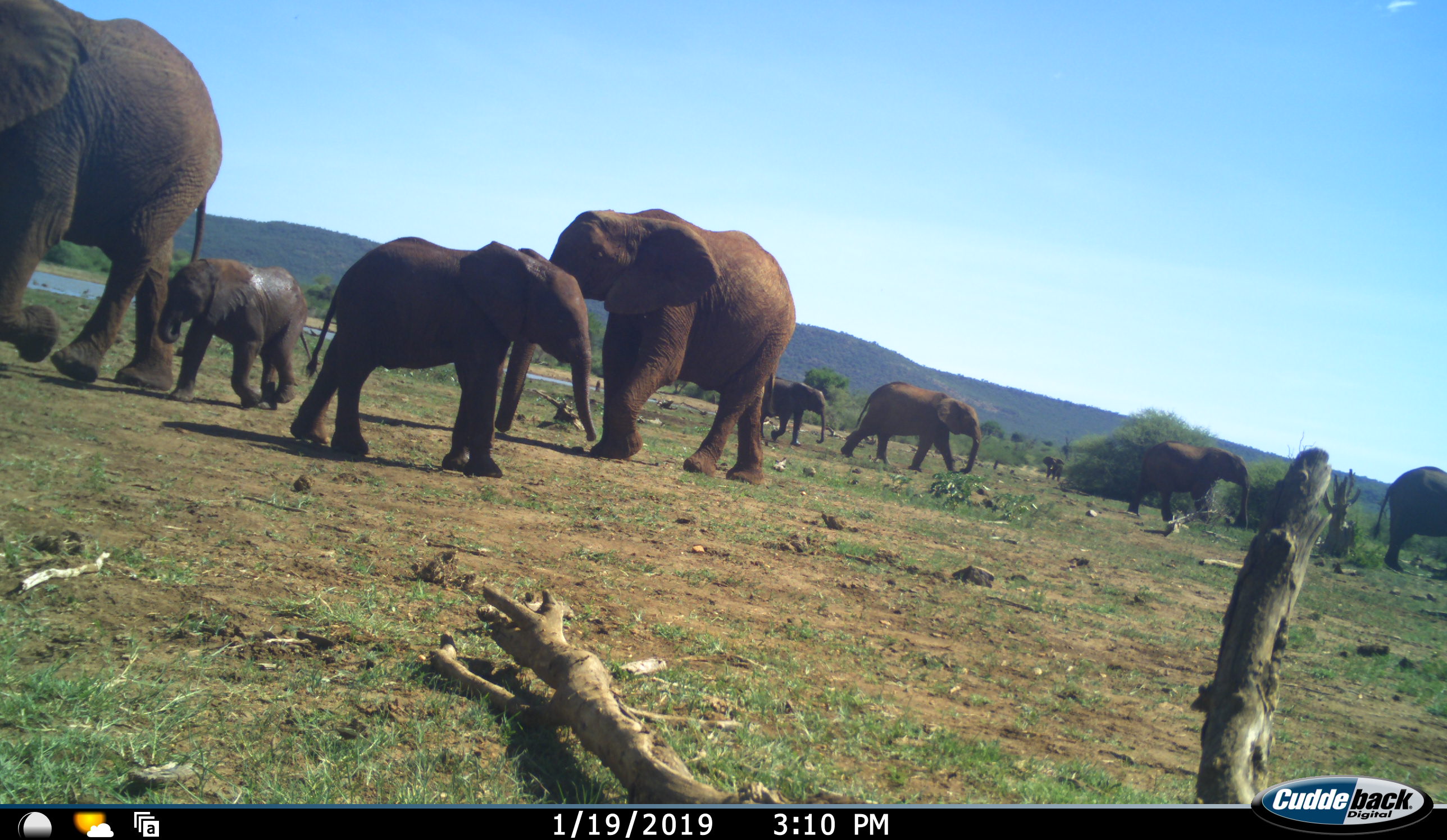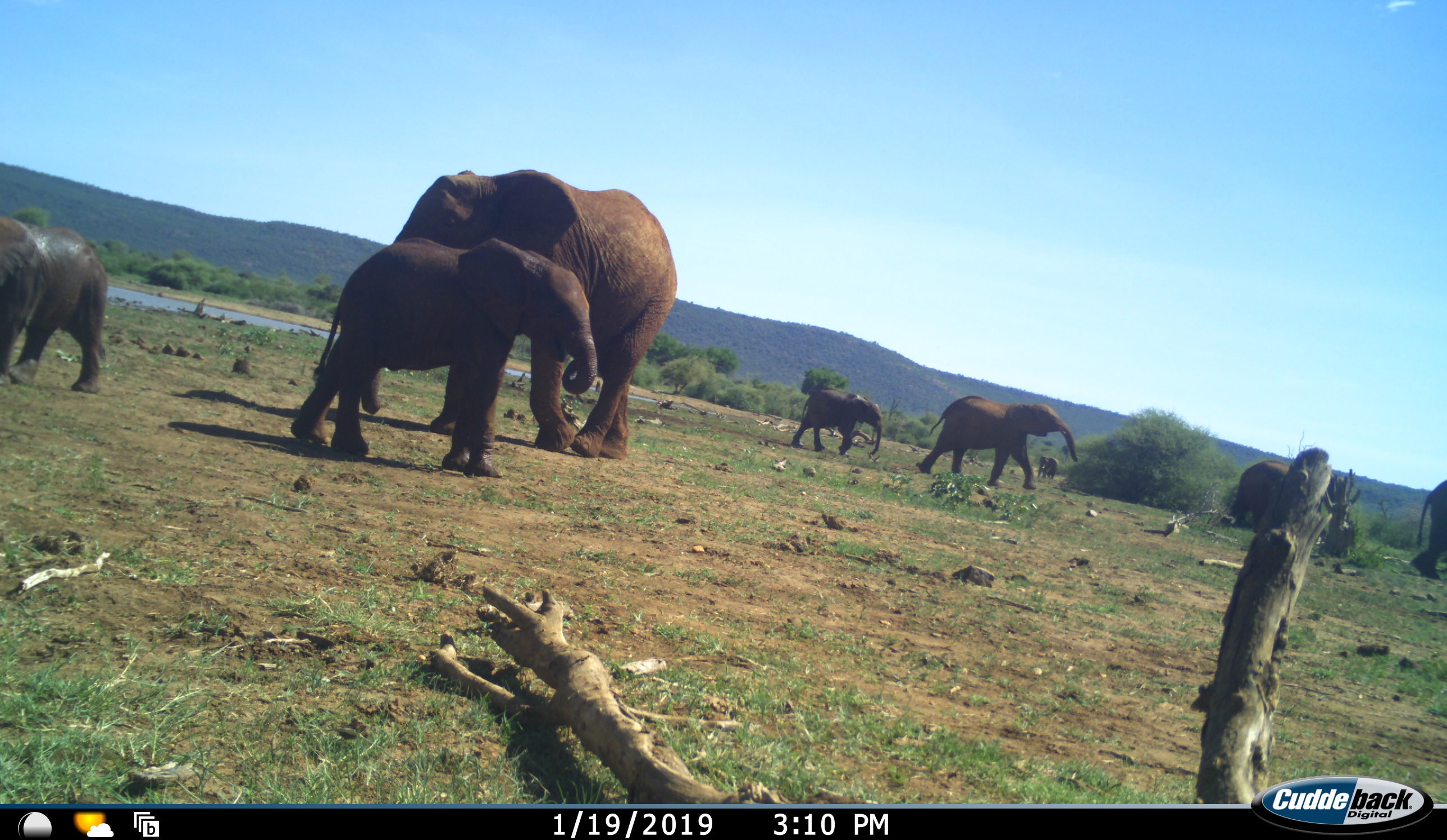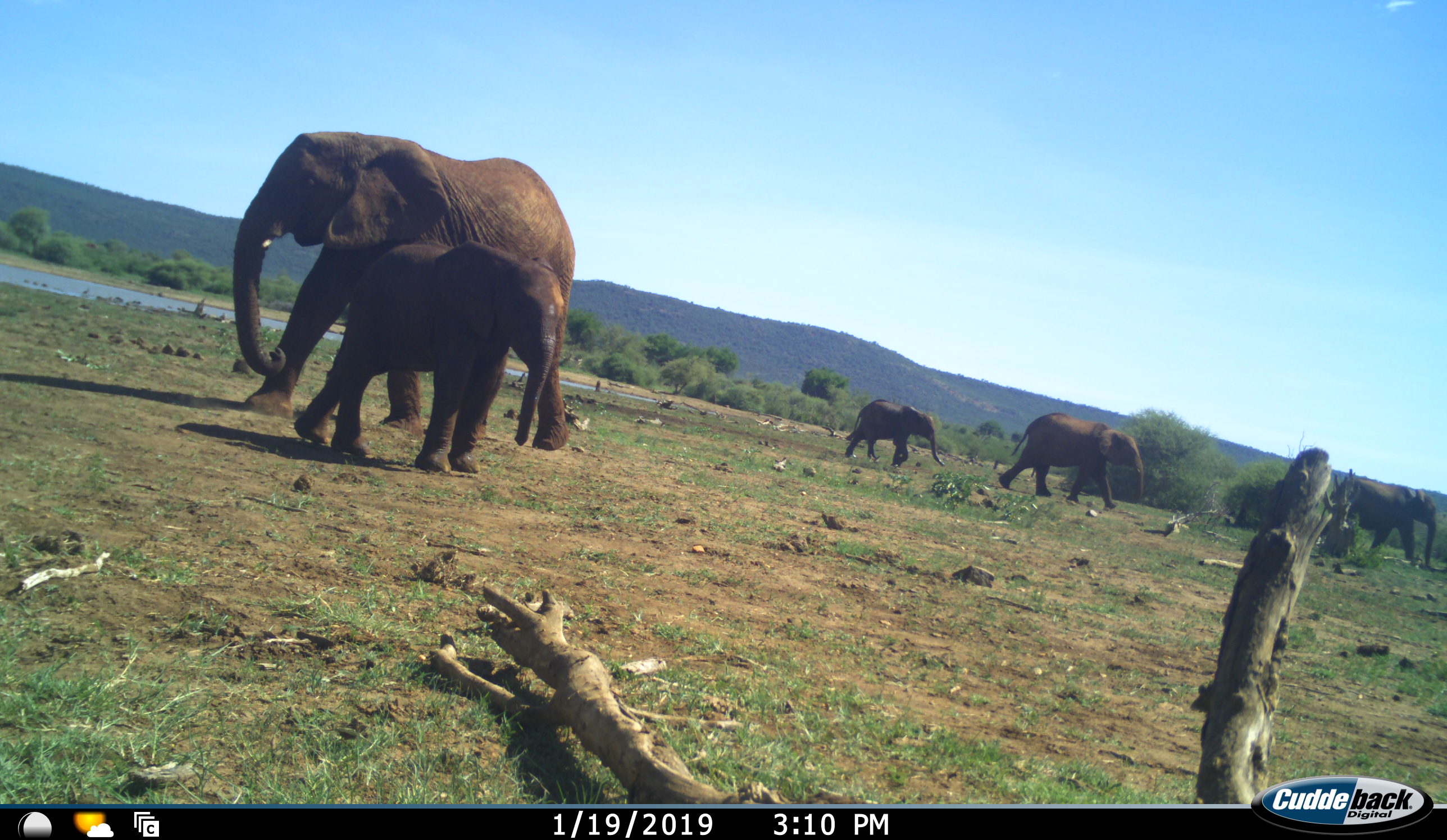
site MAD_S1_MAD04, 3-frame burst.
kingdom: Animalia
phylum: Chordata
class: Mammalia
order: Proboscidea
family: Elephantidae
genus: Loxodonta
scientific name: Loxodonta africana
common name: african bush elephant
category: elephant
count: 9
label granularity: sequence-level